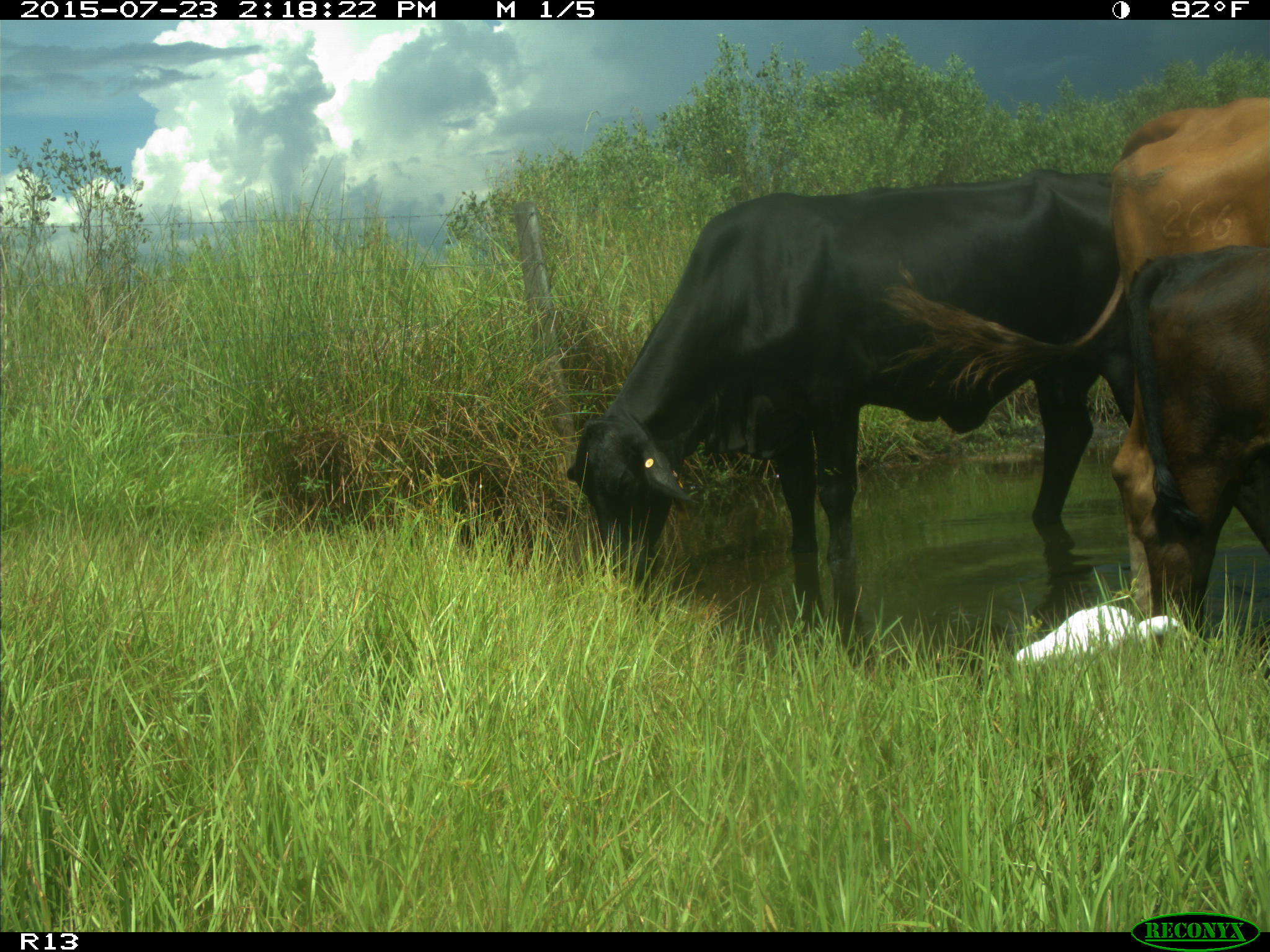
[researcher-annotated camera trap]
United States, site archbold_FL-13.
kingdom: Animalia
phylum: Chordata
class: Mammalia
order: Artiodactyla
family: Bovidae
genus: Bos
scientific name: Bos taurus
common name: domestic cow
Bos taurus (domestic cow).